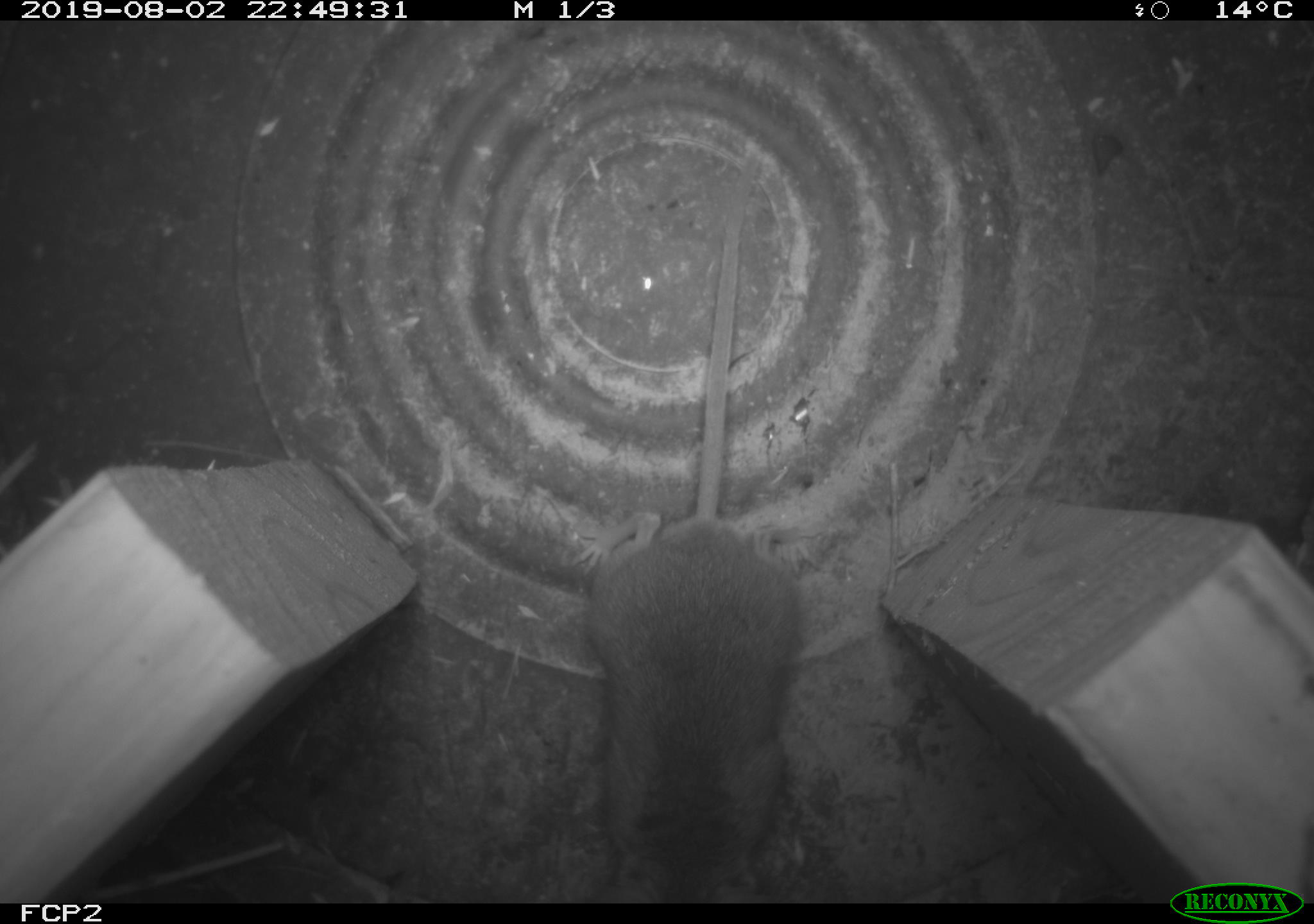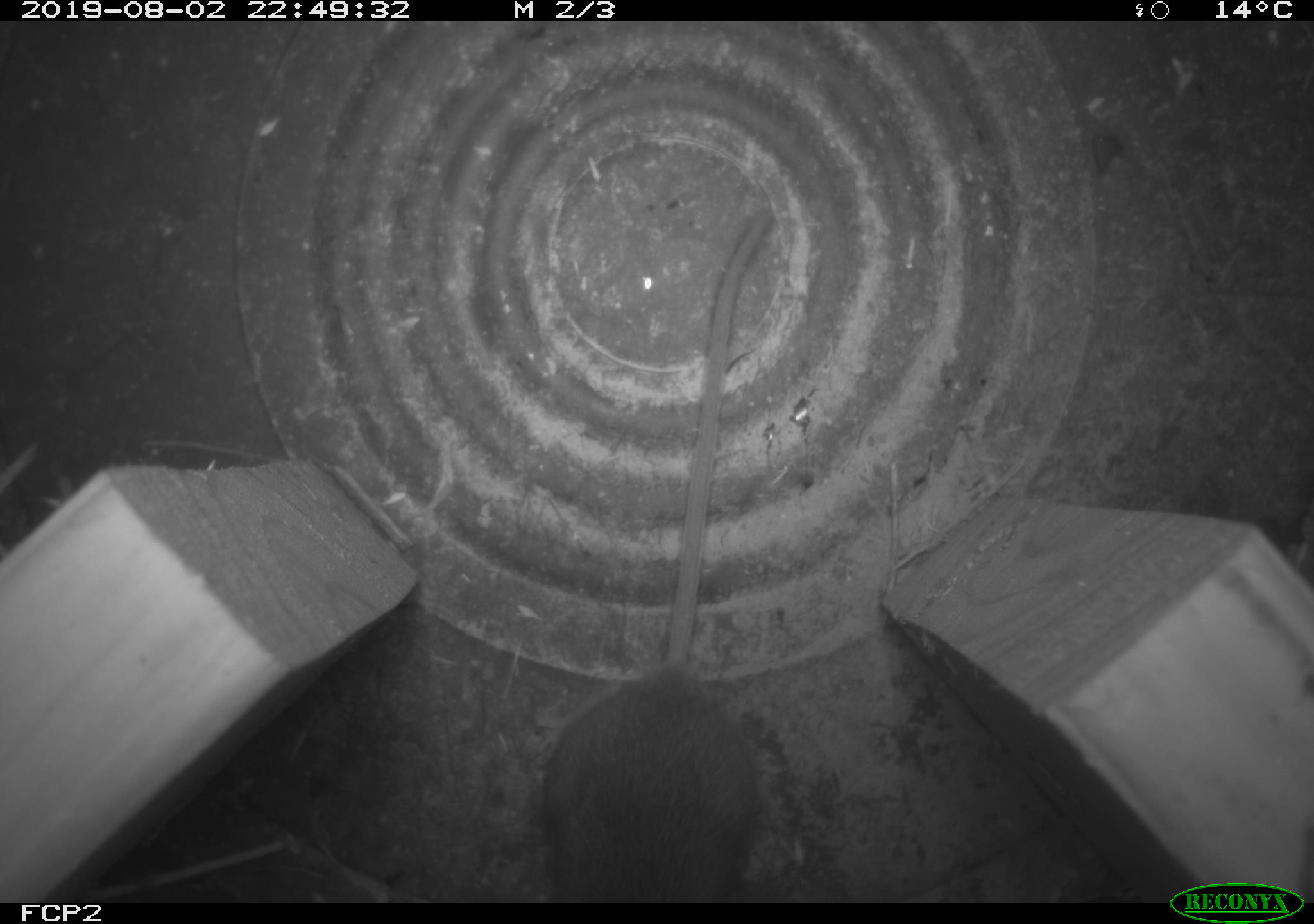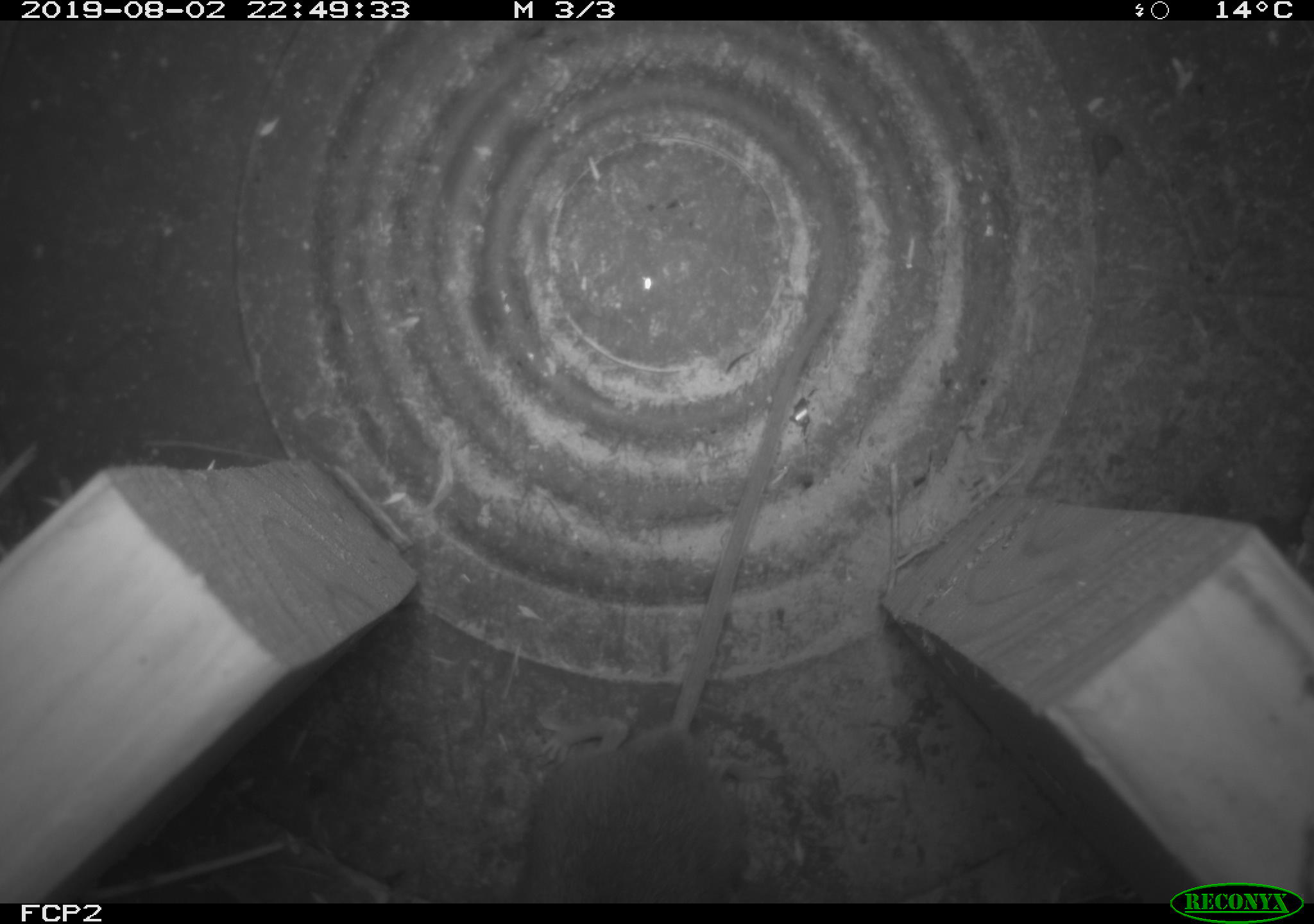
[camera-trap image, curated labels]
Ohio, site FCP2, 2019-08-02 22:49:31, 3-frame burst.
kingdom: Animalia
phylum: Chordata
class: Mammalia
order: Rodentia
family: Cricetidae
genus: Peromyscus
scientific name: Peromyscus leucopus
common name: white-footed mouse